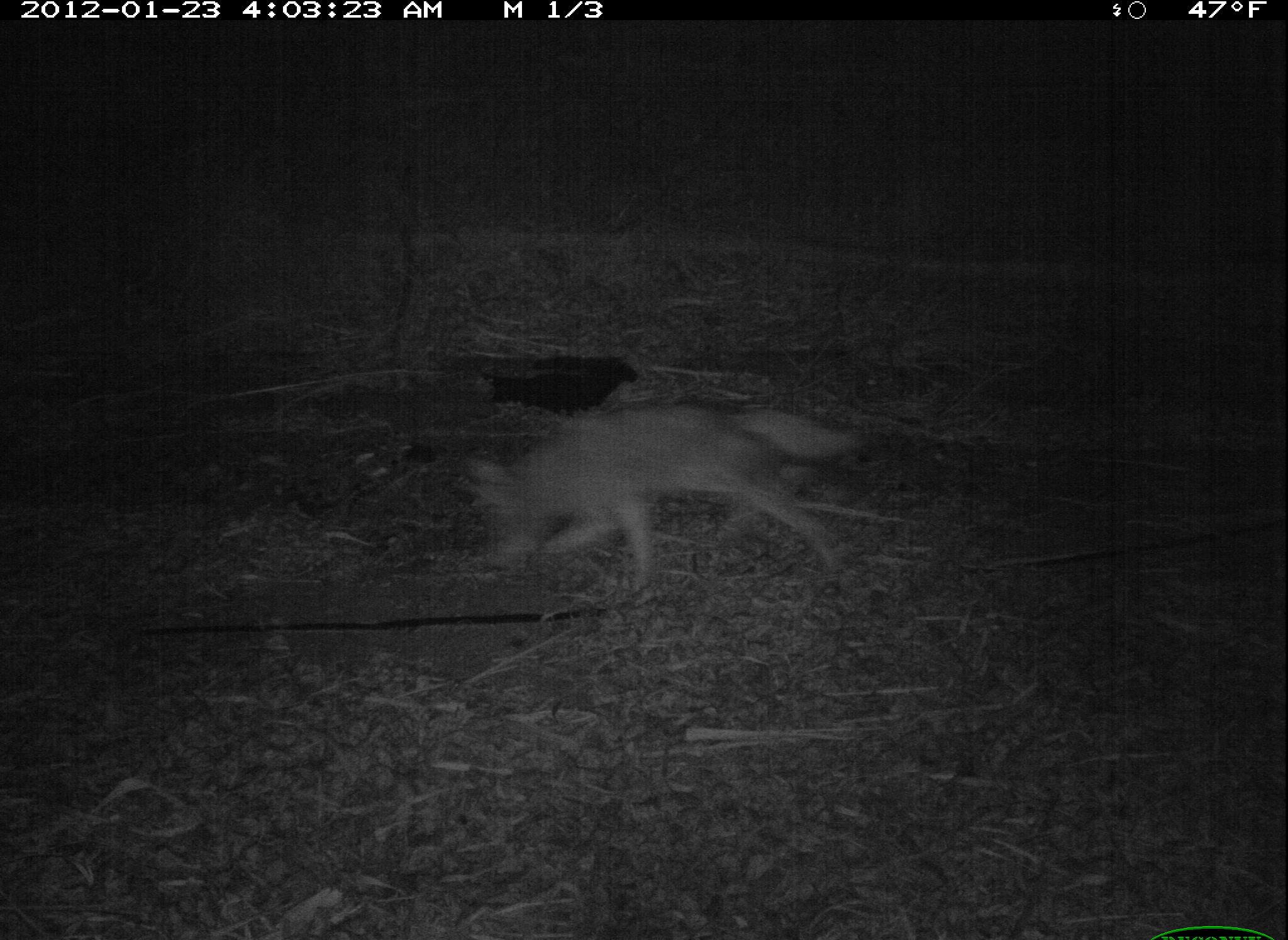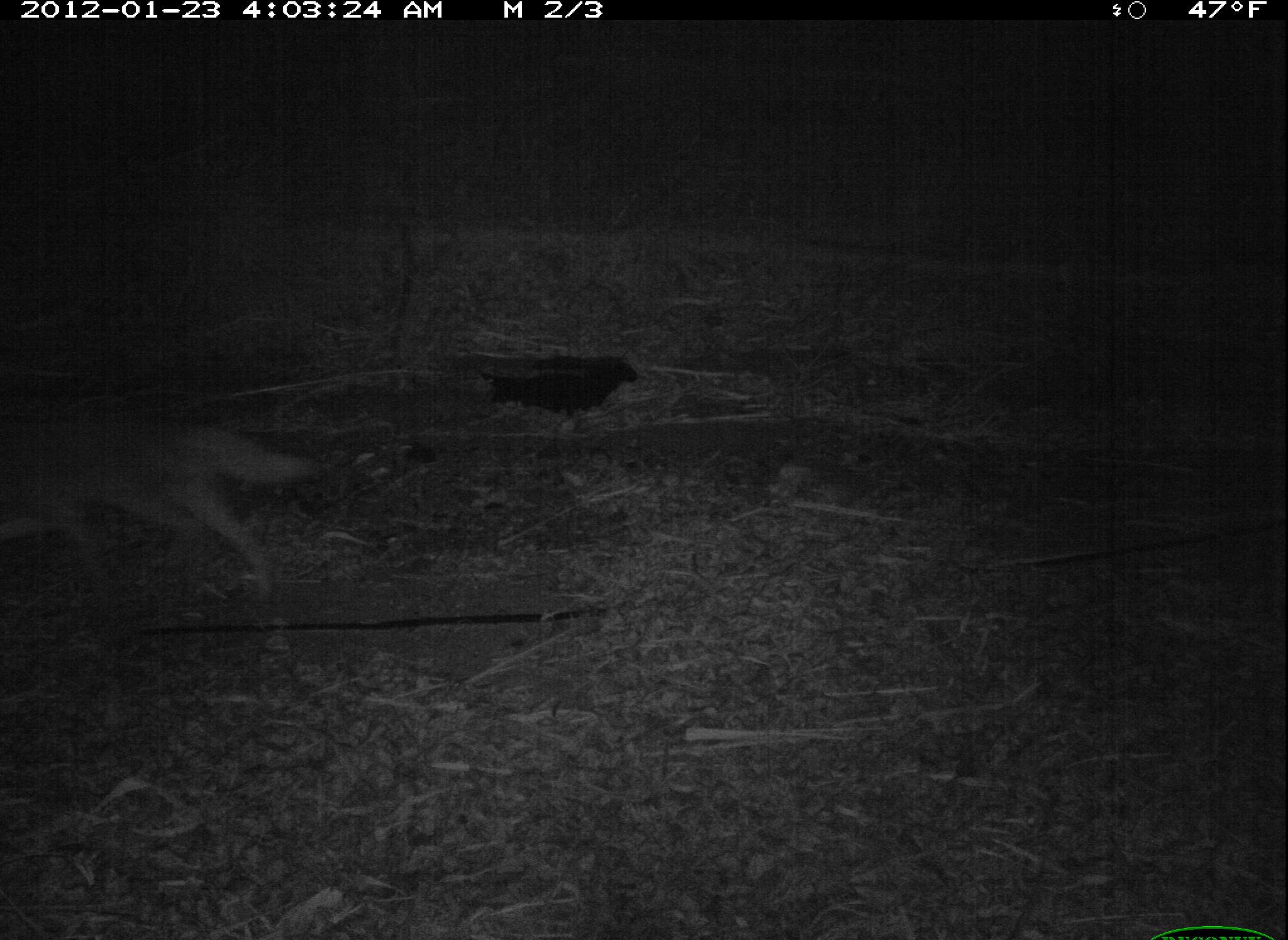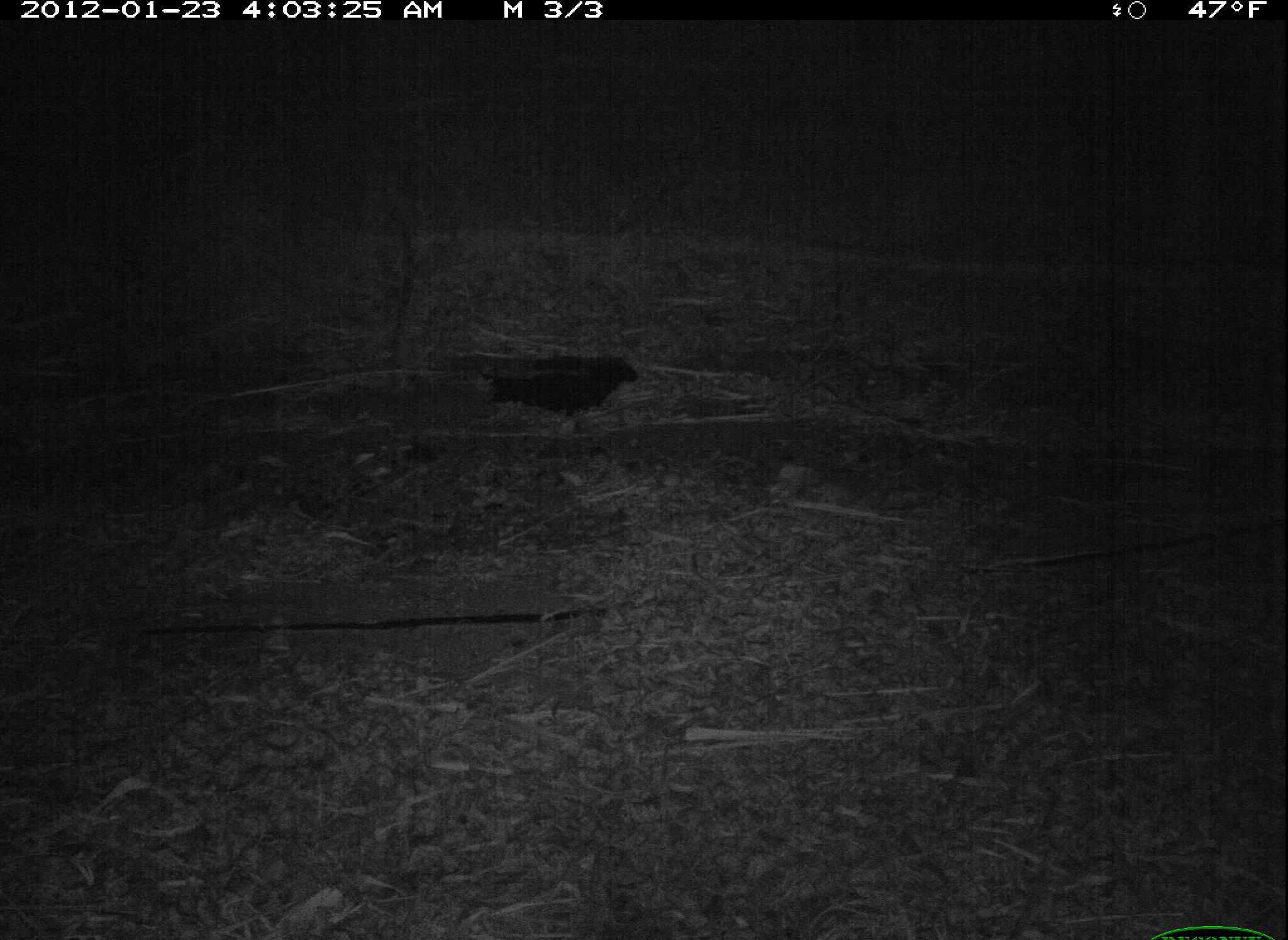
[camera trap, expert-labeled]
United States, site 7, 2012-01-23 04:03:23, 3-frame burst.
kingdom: Animalia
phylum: Chordata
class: Mammalia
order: Carnivora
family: Canidae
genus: Canis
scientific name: Canis latrans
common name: coyote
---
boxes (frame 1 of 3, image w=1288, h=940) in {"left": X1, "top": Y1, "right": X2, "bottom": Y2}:
coyote: {"left": 454, "top": 388, "right": 886, "bottom": 620}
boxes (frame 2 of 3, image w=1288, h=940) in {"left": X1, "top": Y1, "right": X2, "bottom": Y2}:
coyote: {"left": 0, "top": 374, "right": 332, "bottom": 636}